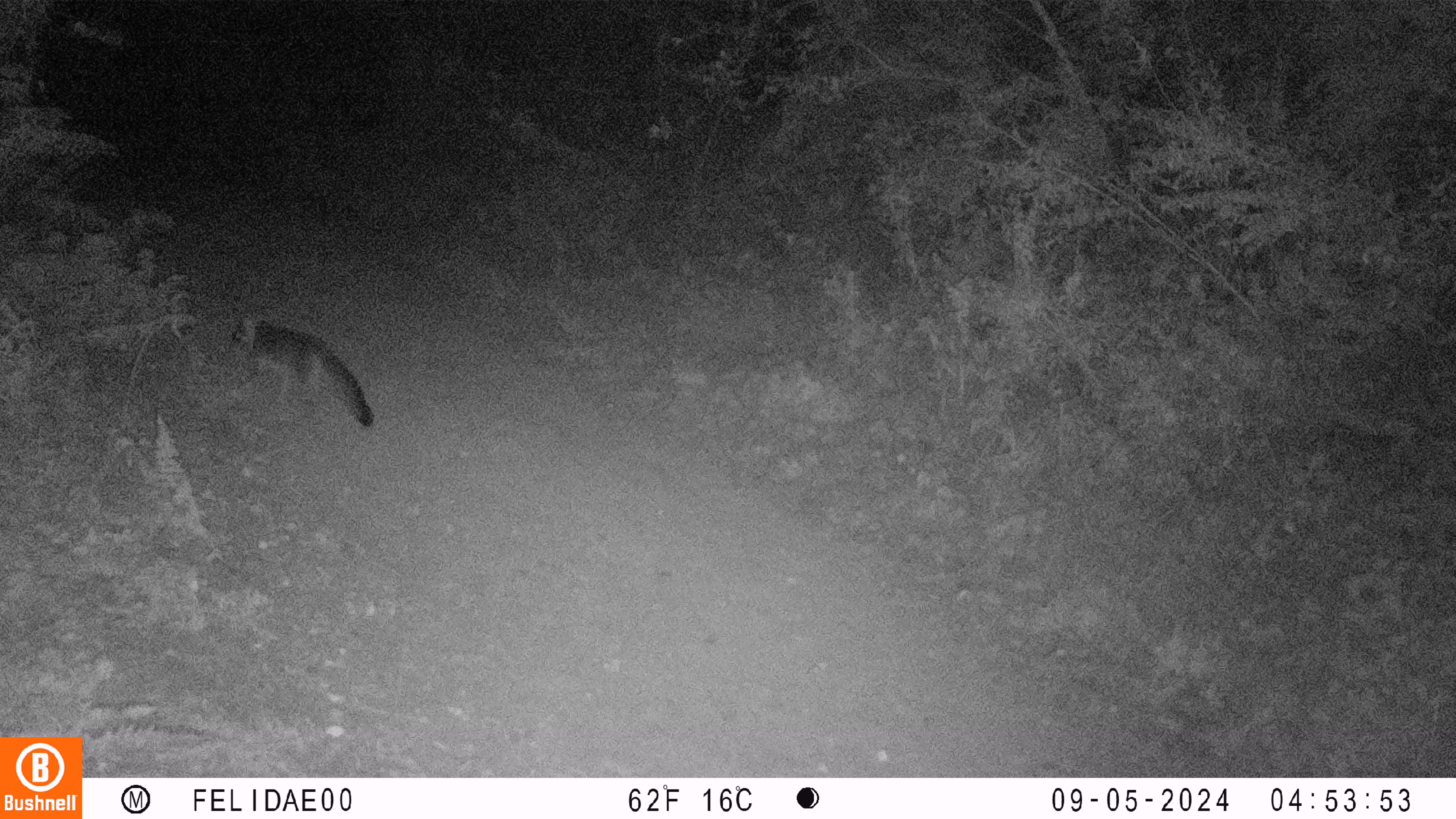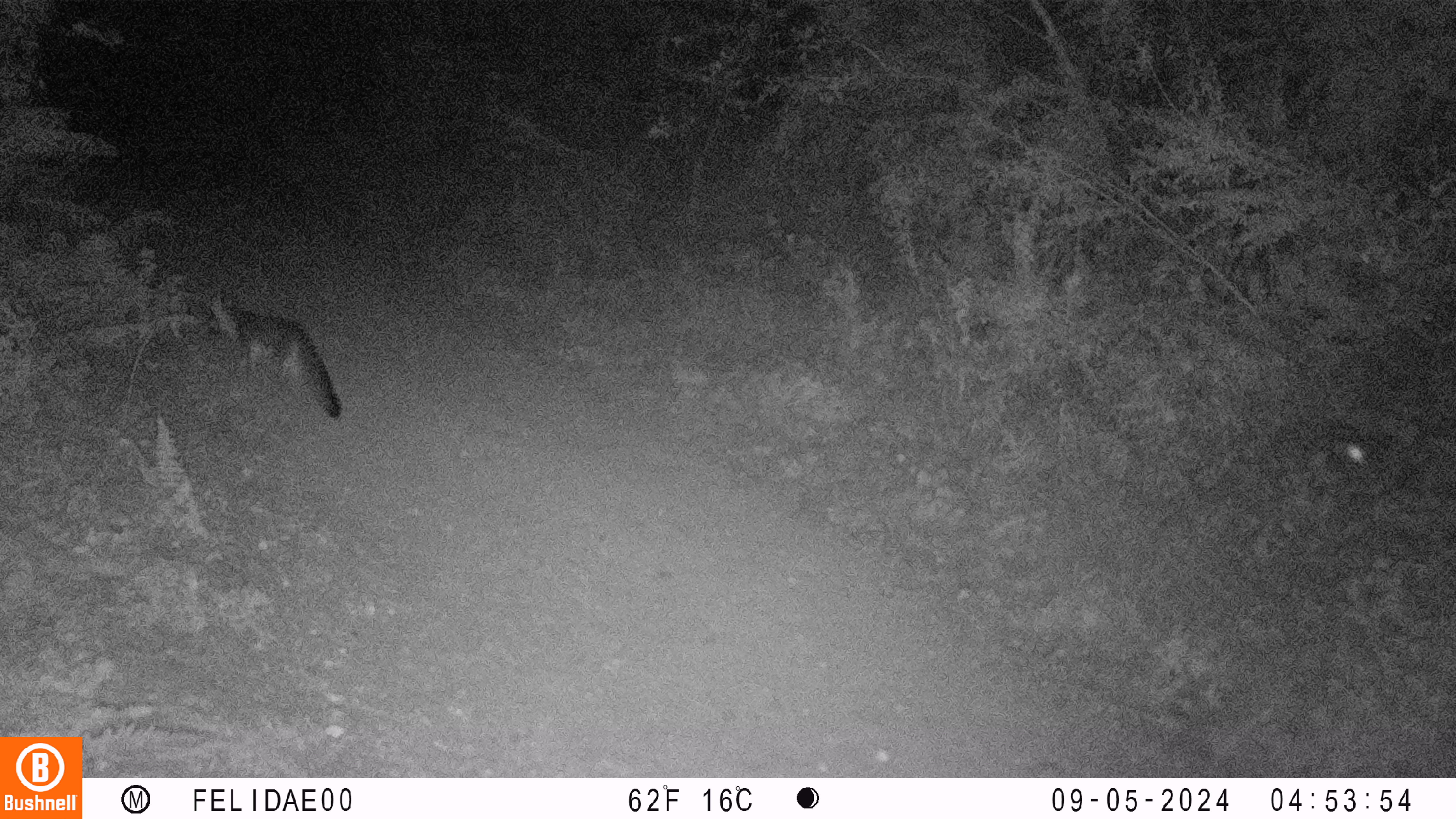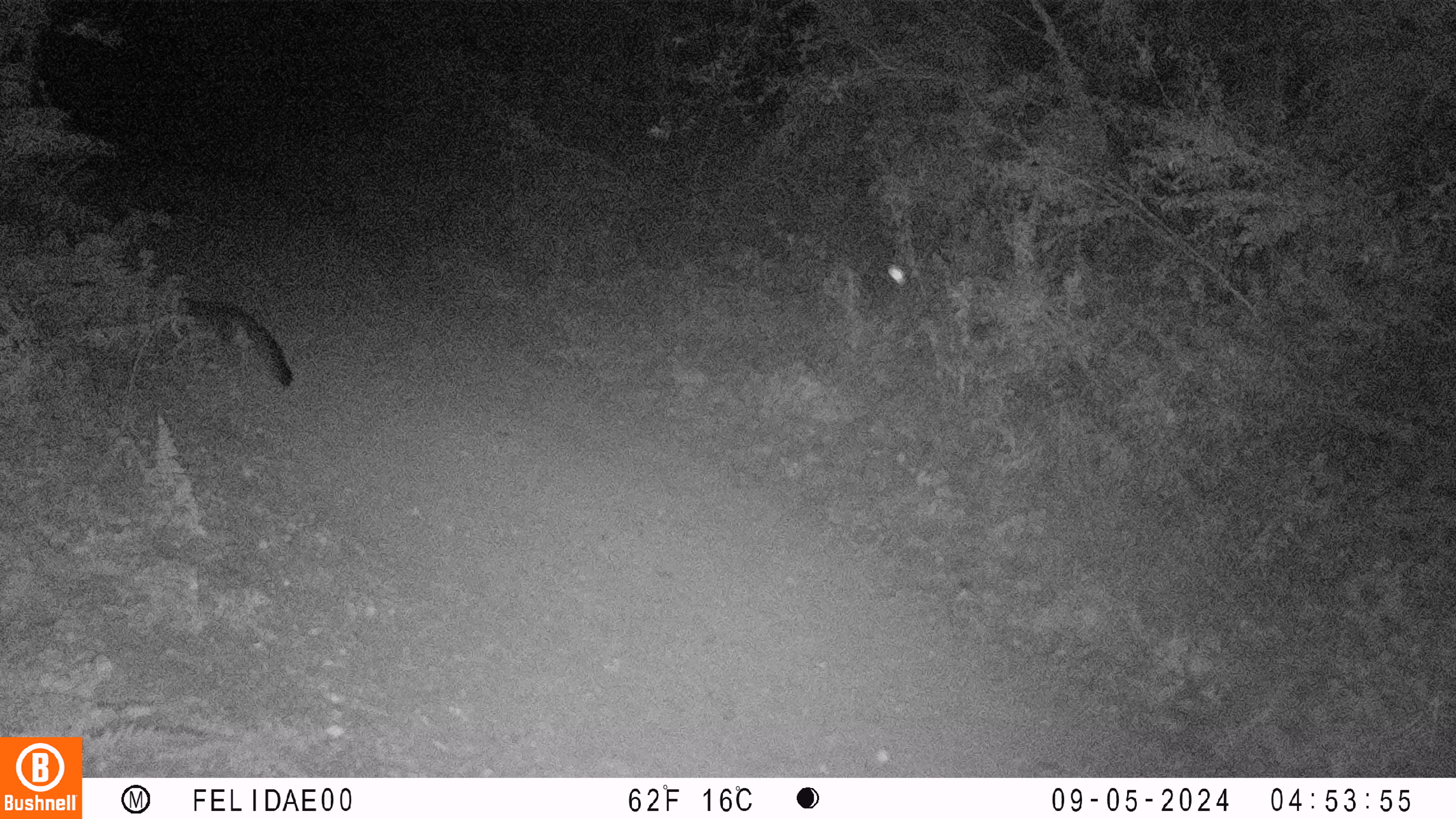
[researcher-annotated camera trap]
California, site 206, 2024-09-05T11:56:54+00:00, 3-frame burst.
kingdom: Animalia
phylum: Chordata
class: Mammalia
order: Carnivora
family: Canidae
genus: Urocyon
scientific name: Urocyon cinereoargenteus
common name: gray fox